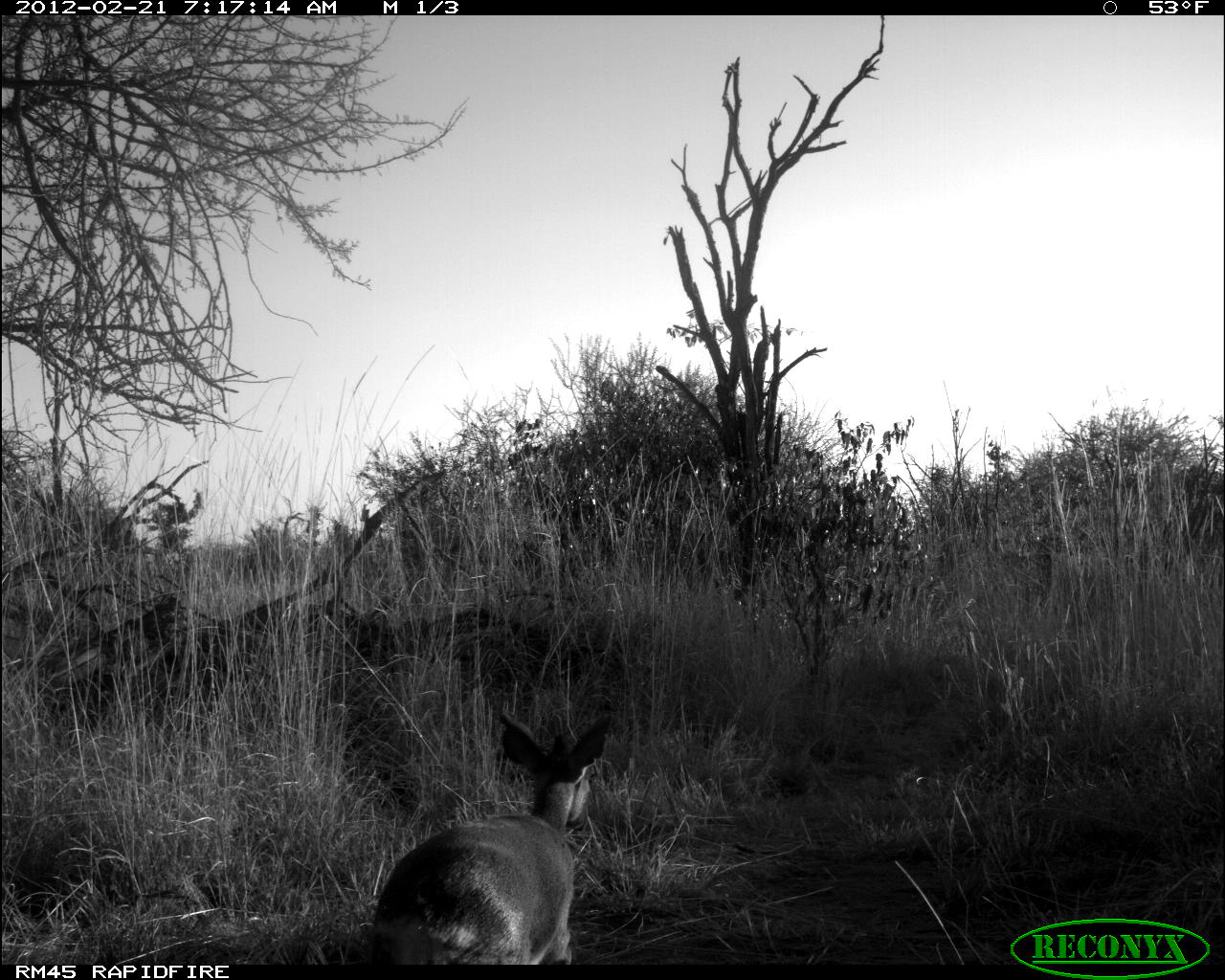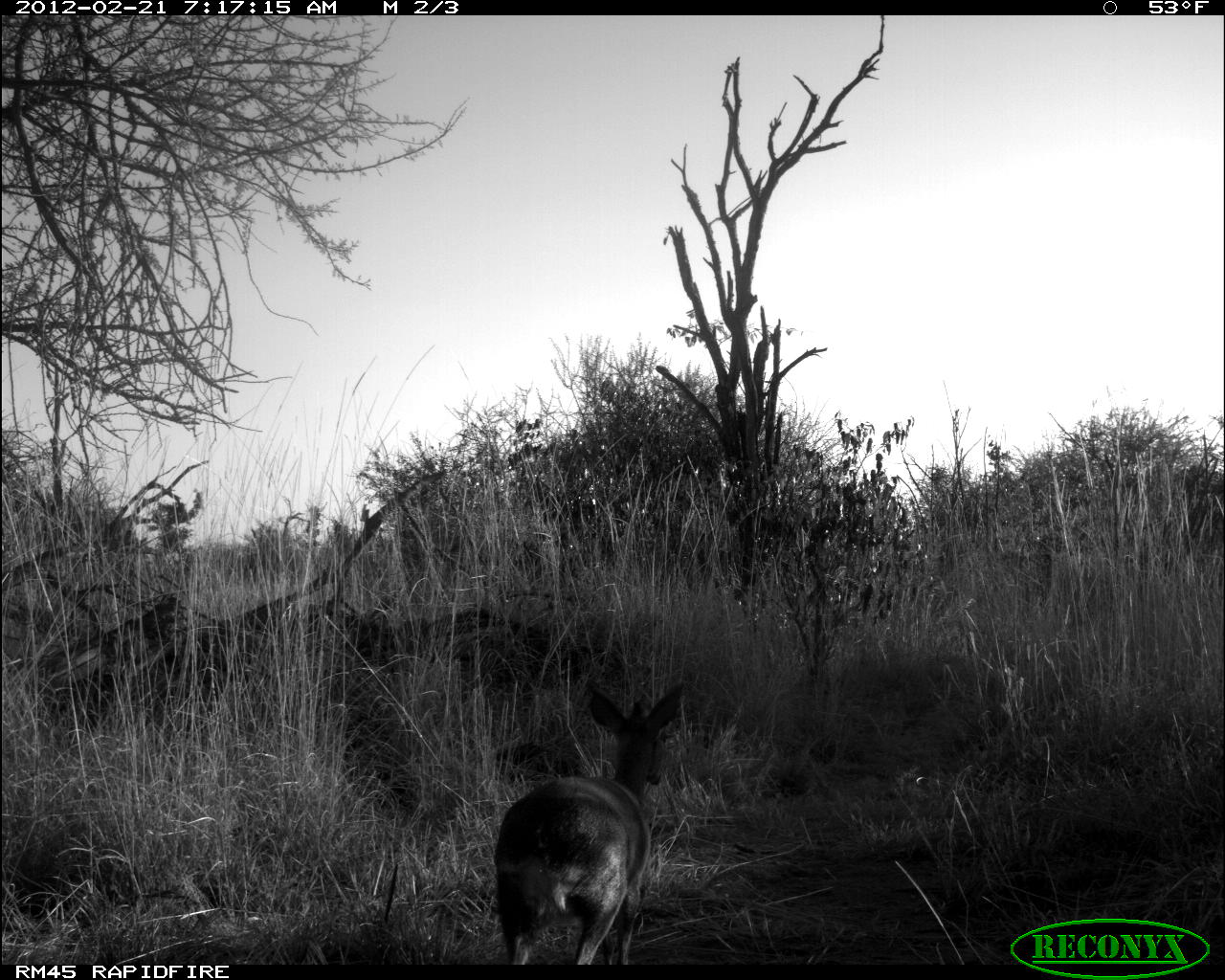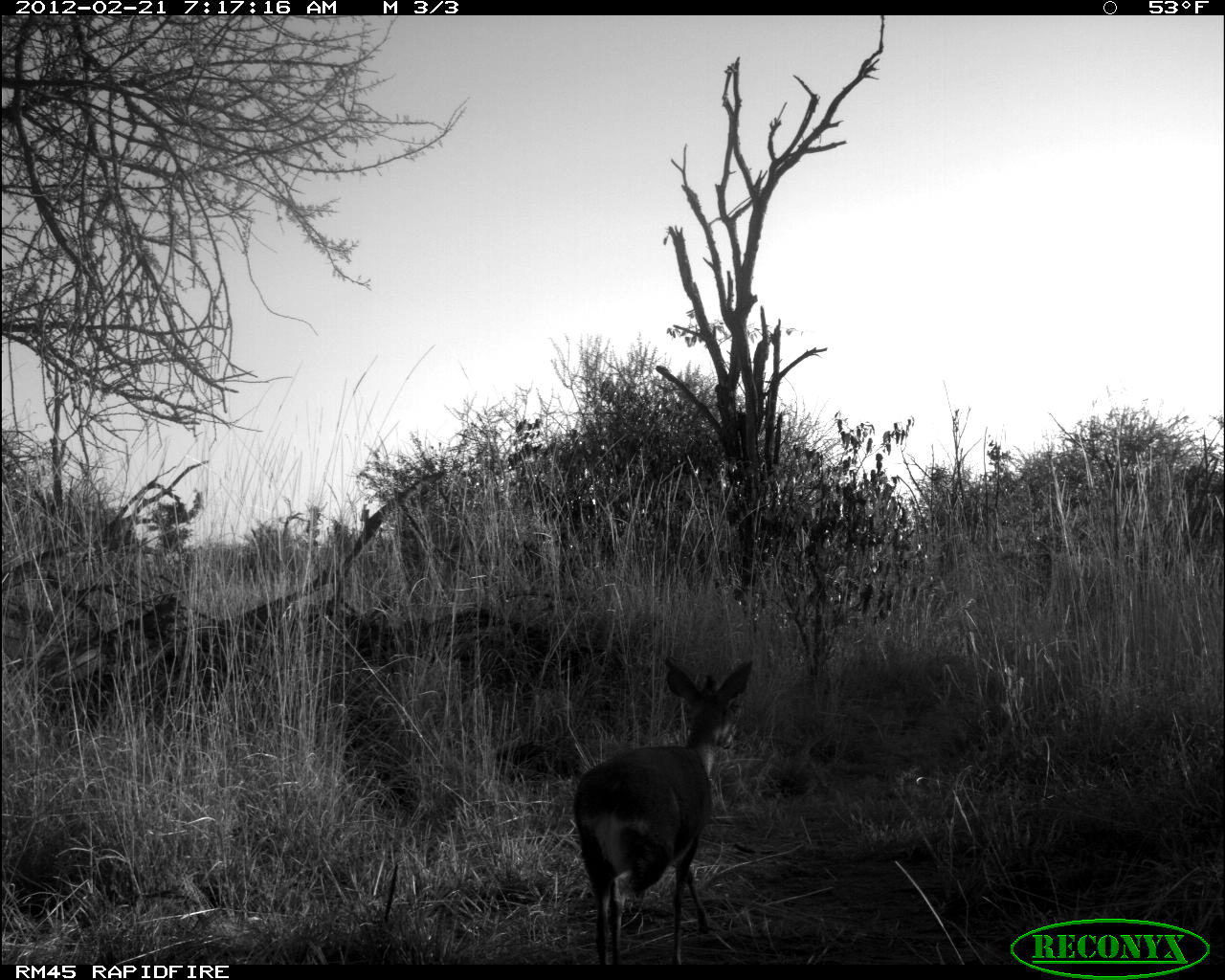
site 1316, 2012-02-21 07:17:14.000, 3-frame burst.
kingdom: Animalia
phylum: Chordata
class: Mammalia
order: Artiodactyla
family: Bovidae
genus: Madoqua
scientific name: Madoqua guentheri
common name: günther's dik-dik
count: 1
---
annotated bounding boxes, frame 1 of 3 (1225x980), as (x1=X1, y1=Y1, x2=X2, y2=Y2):
madoqua guentheri: (x1=365, y1=705, x2=617, y2=966)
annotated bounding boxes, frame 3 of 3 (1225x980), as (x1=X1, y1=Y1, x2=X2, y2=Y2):
madoqua guentheri: (x1=572, y1=656, x2=754, y2=964)